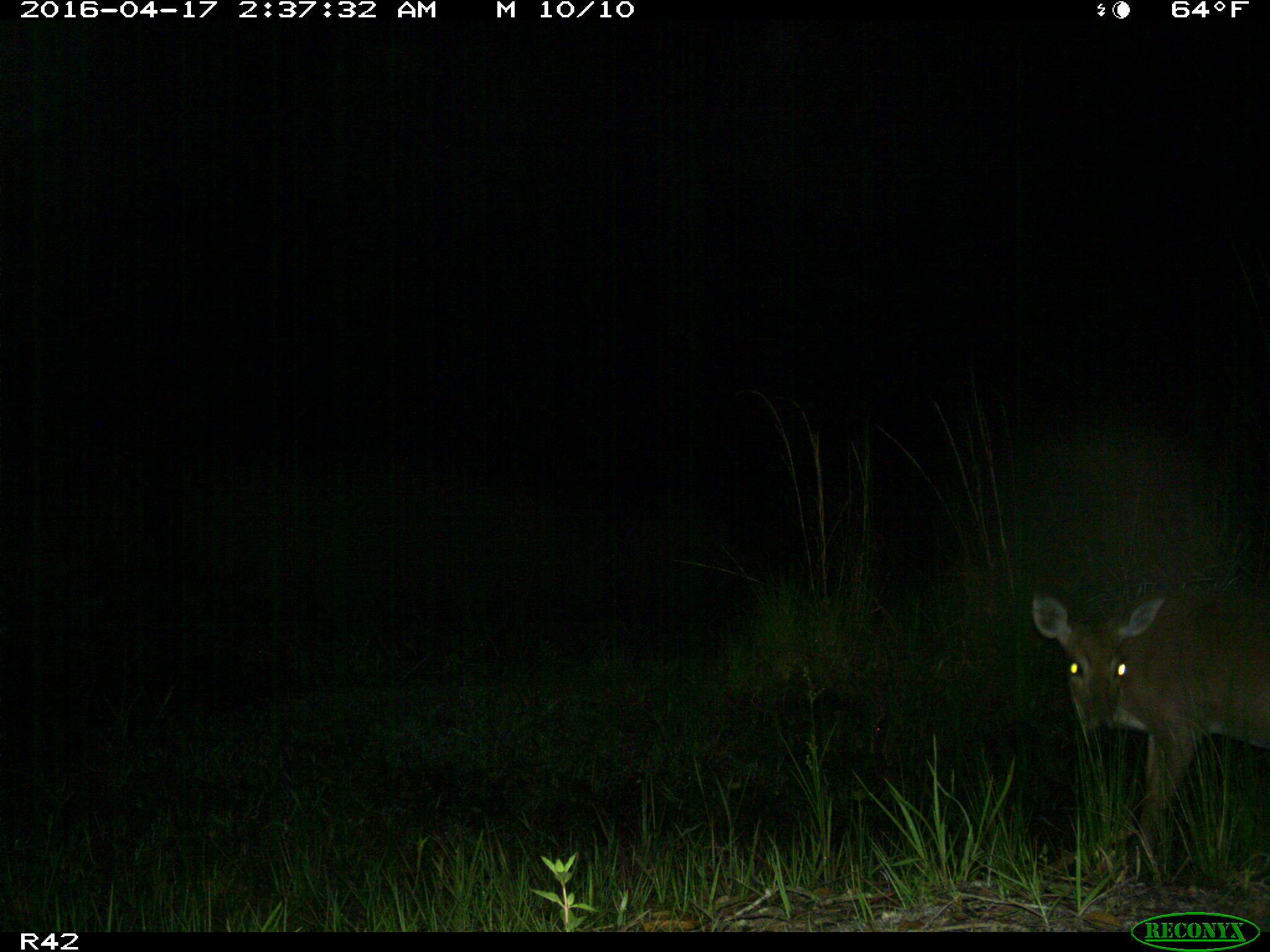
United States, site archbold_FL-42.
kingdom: Animalia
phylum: Chordata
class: Mammalia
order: Artiodactyla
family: Cervidae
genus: Odocoileus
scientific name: Odocoileus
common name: deer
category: unidentified deer